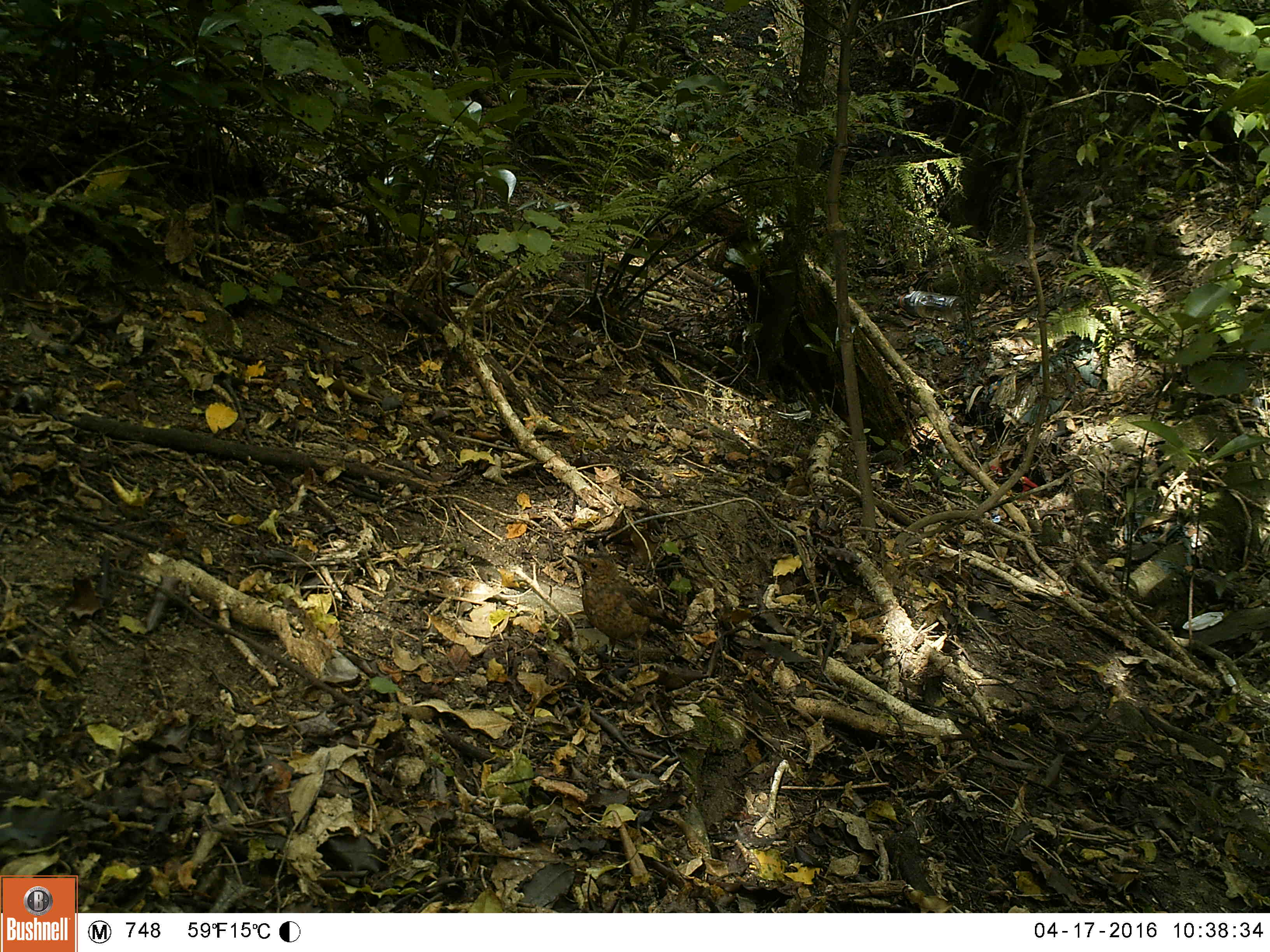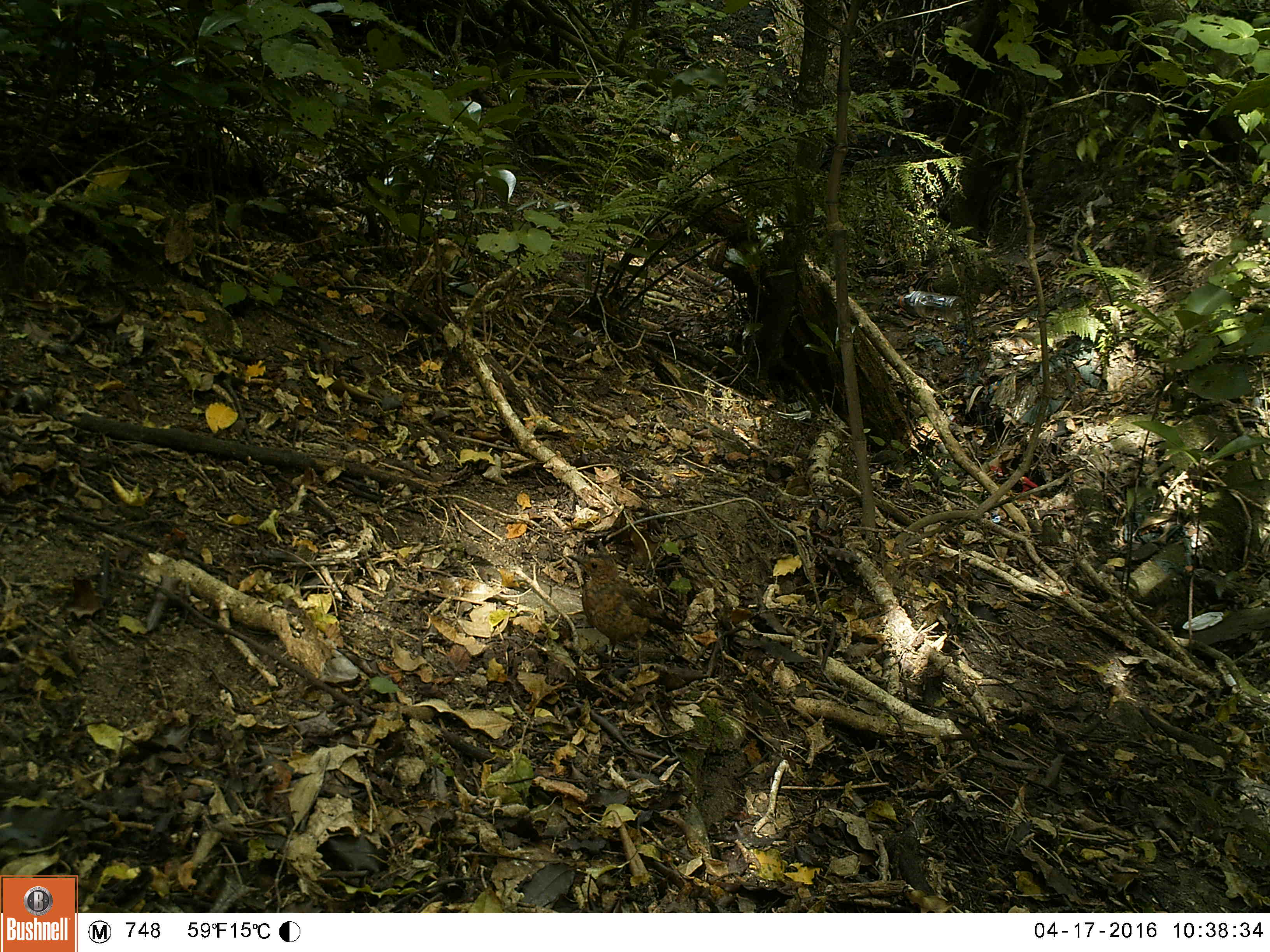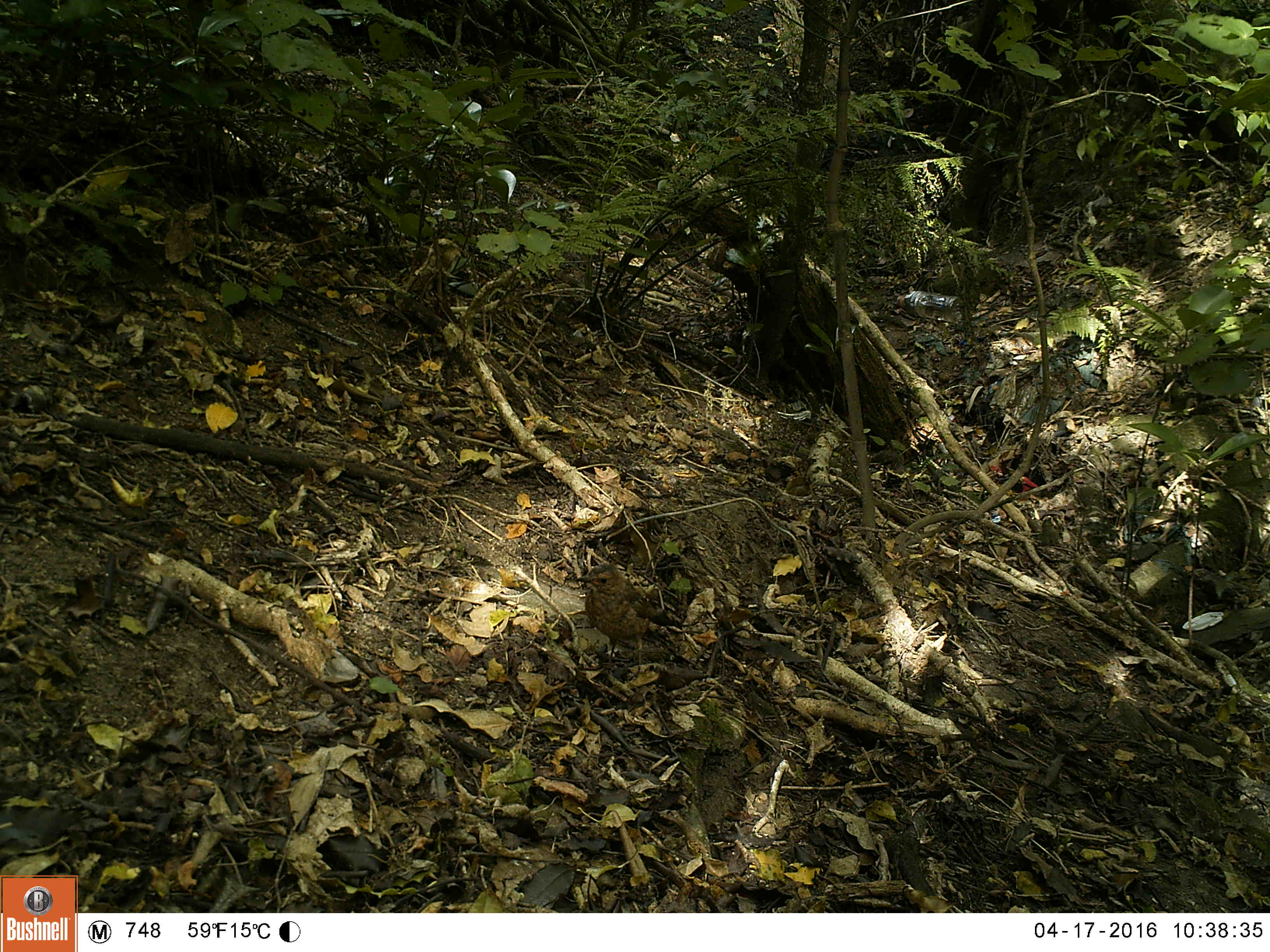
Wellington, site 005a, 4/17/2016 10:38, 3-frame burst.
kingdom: Animalia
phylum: Chordata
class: Aves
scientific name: Aves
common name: bird